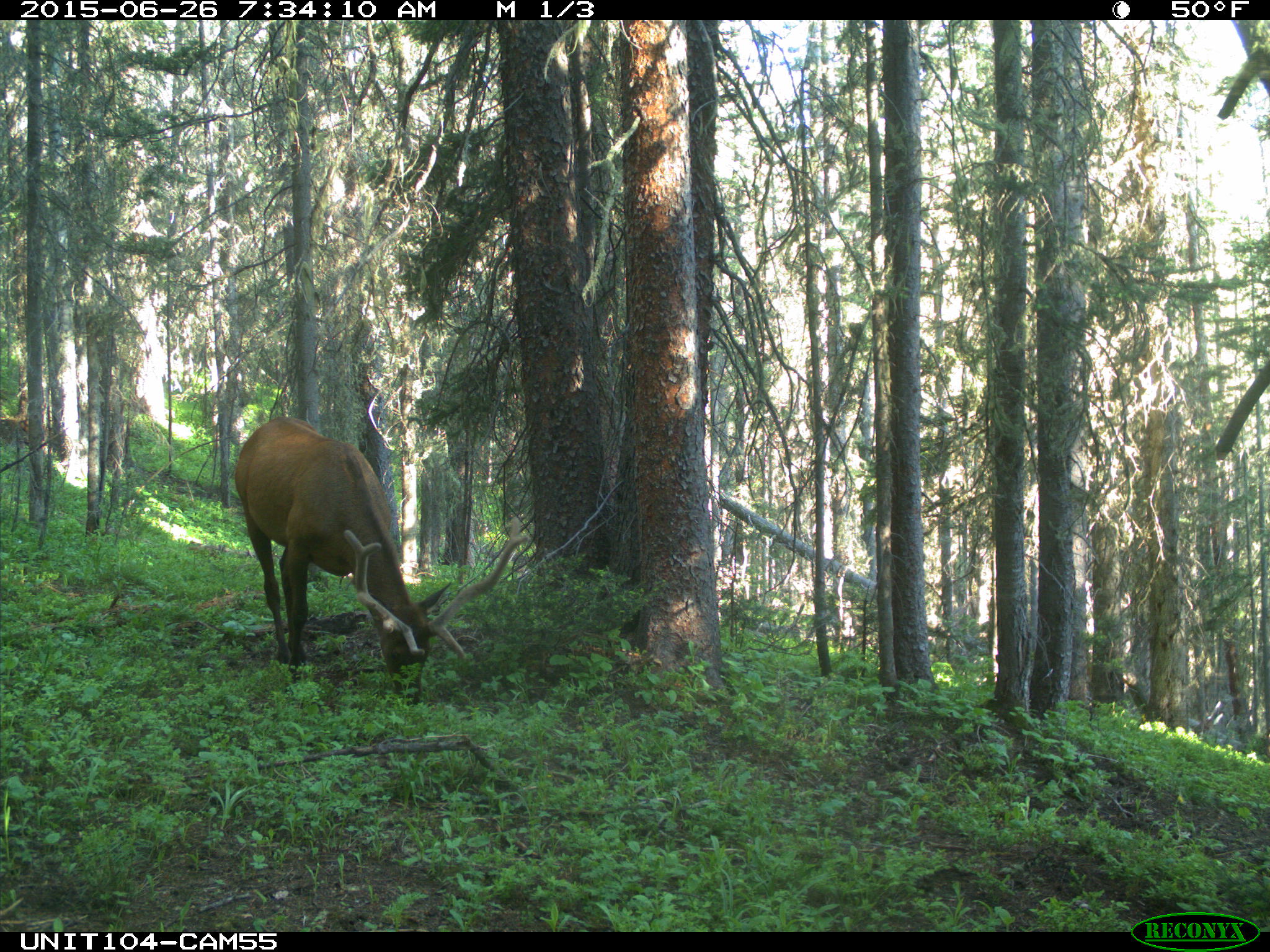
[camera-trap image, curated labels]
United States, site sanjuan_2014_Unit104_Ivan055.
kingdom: Animalia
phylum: Chordata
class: Mammalia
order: Artiodactyla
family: Cervidae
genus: Cervus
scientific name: Cervus elaphus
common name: red deer